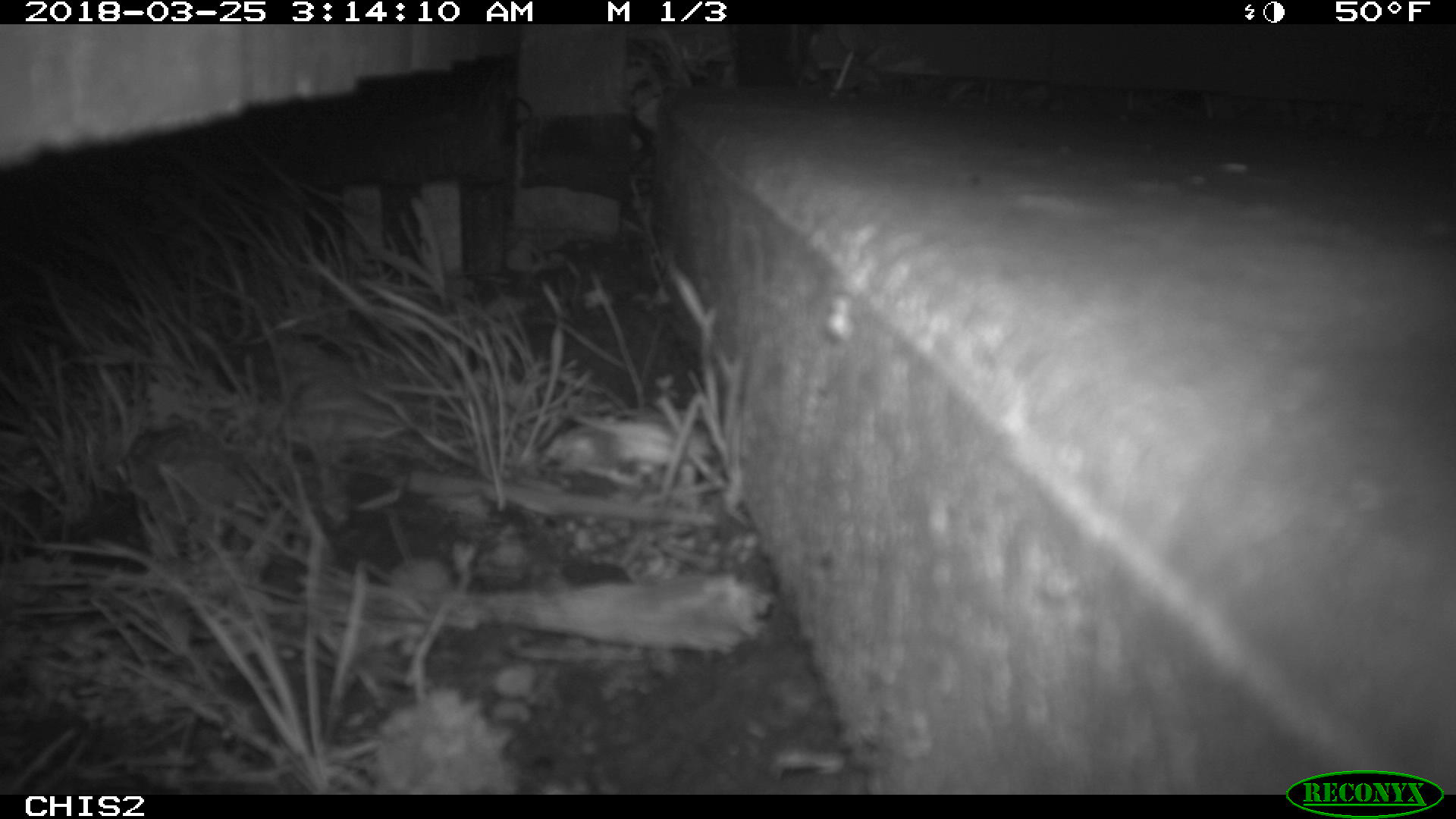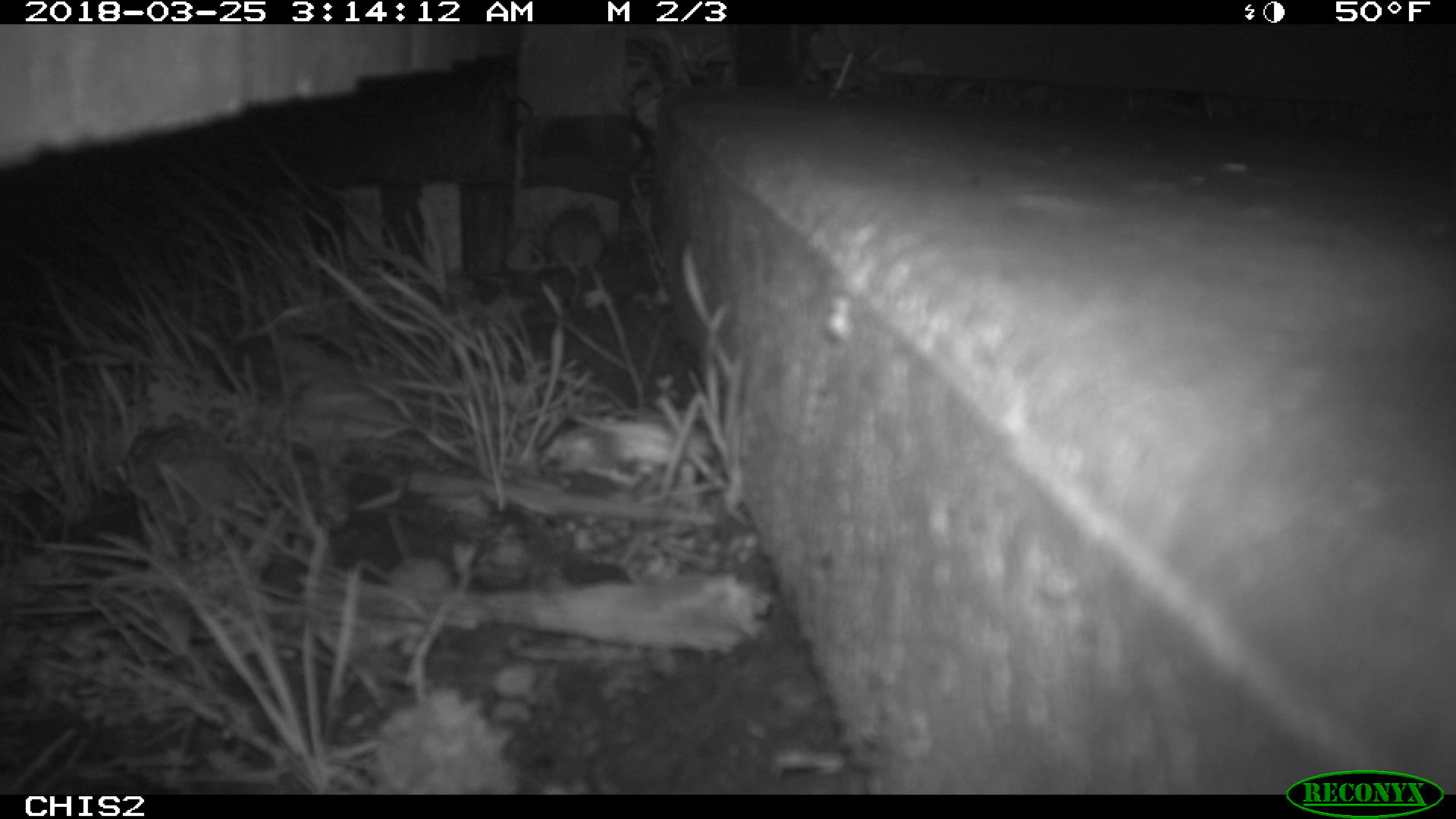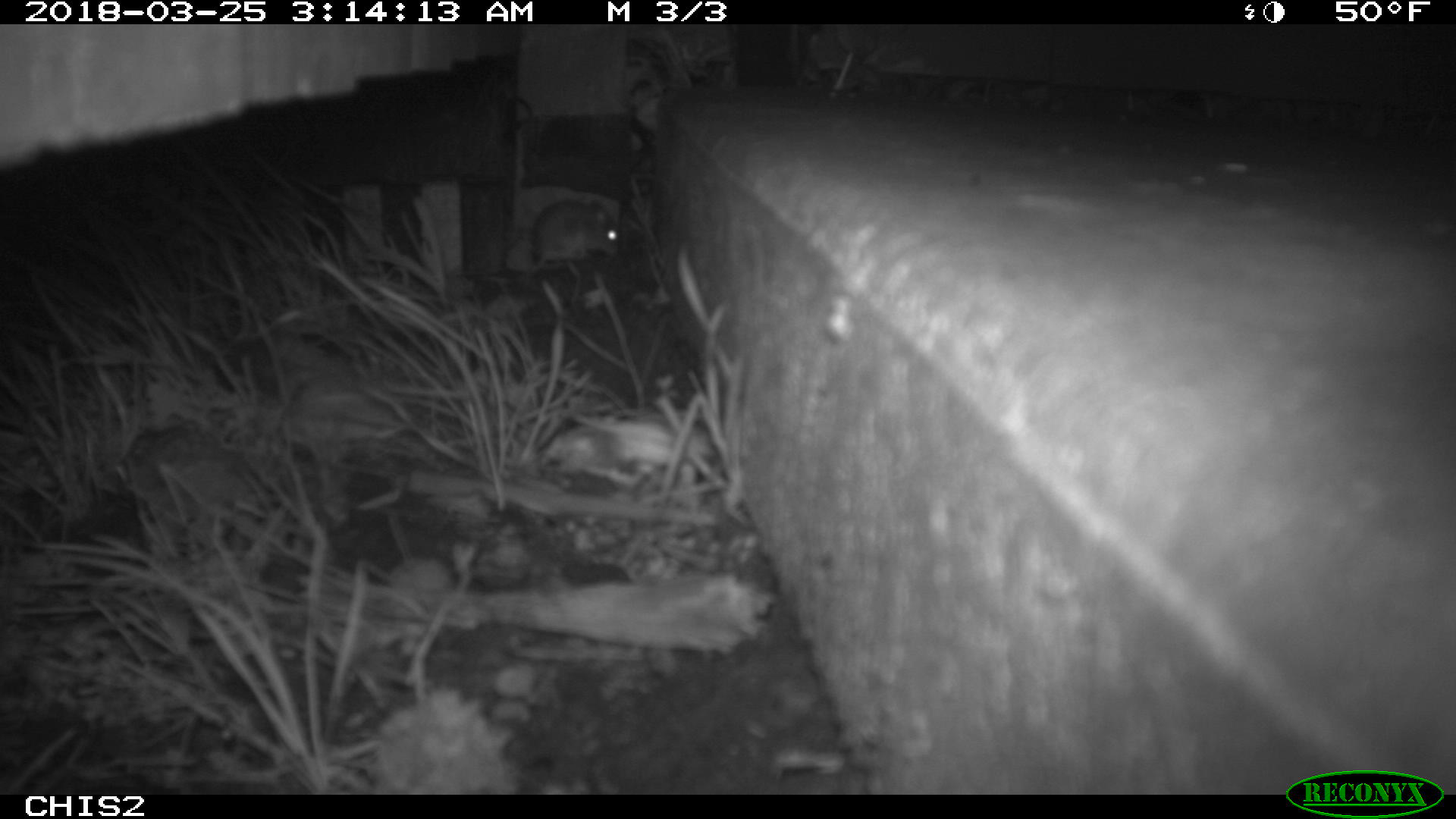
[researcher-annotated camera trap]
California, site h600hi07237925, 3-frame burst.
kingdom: Animalia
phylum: Chordata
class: Mammalia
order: Rodentia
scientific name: Rodentia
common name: rodent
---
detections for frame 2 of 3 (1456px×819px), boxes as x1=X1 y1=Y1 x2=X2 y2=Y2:
rodent: x1=542 y1=198 x2=610 y2=310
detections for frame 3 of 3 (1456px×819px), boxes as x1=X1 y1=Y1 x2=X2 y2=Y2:
rodent: x1=532 y1=198 x2=620 y2=265